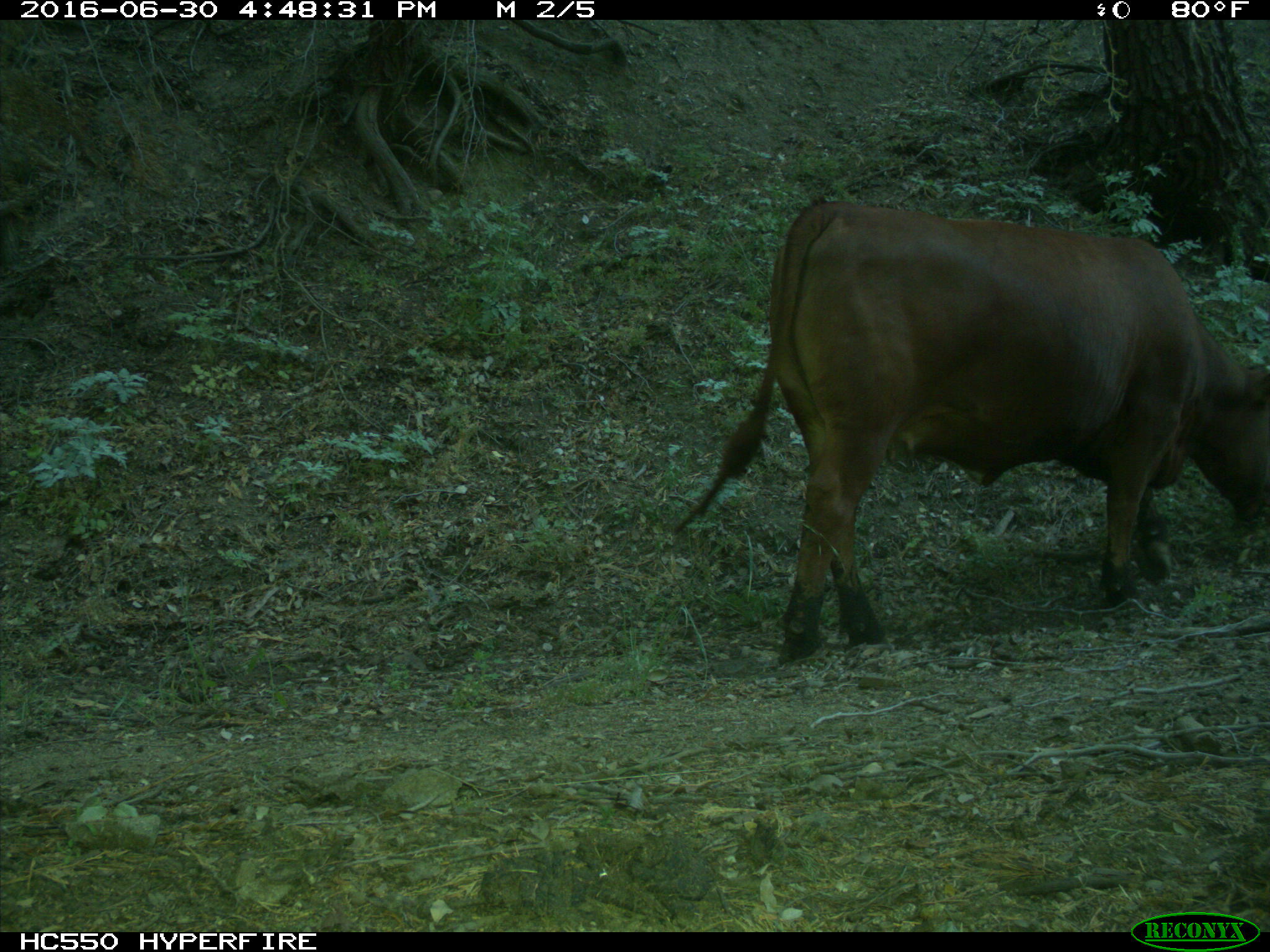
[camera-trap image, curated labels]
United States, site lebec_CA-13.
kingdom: Animalia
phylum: Chordata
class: Mammalia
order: Artiodactyla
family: Bovidae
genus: Bos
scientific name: Bos taurus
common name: domestic cow